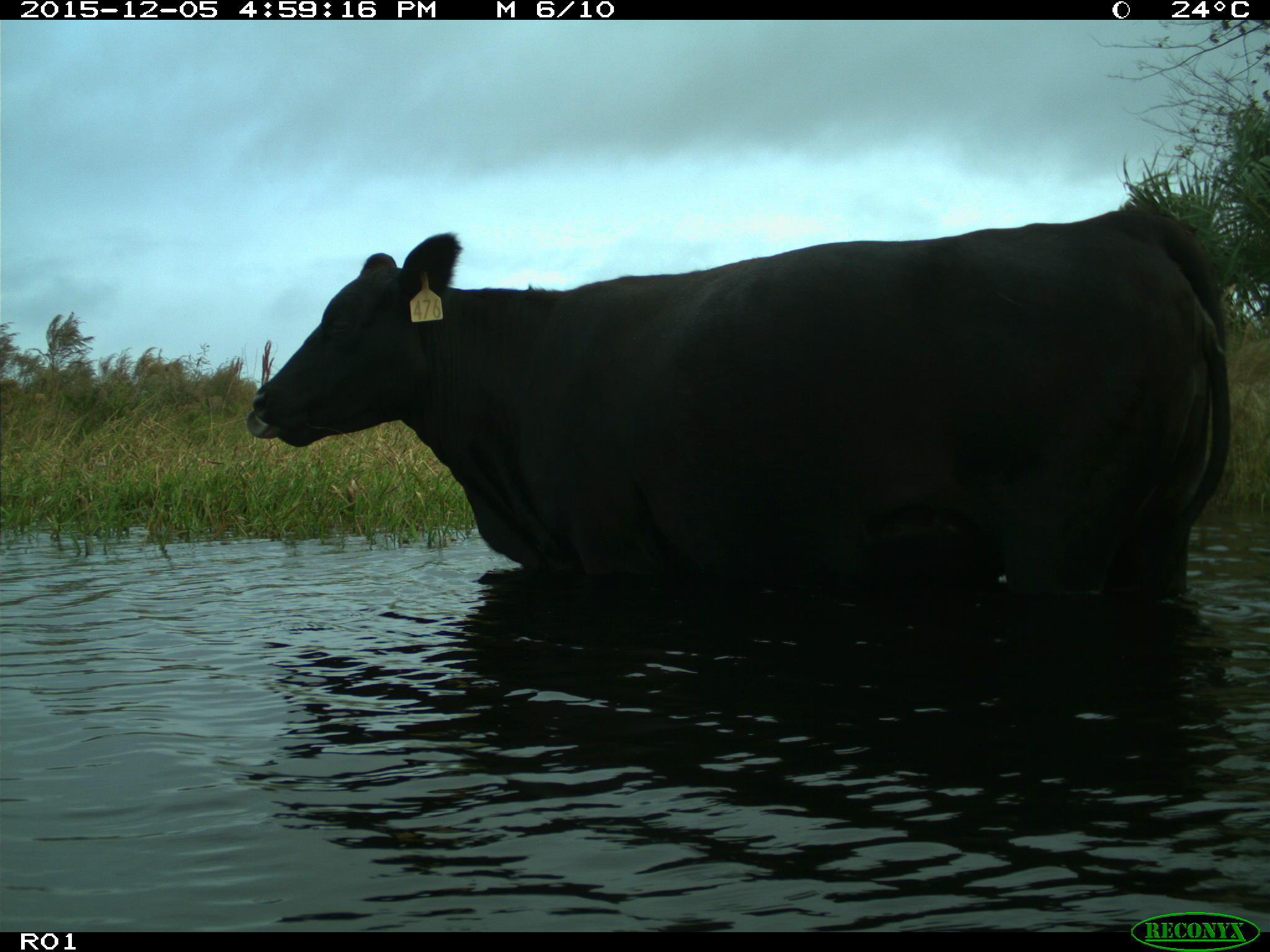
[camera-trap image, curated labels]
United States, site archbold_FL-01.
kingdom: Animalia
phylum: Chordata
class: Mammalia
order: Artiodactyla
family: Bovidae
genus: Bos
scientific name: Bos taurus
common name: domestic cow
Bos taurus (domestic cow).